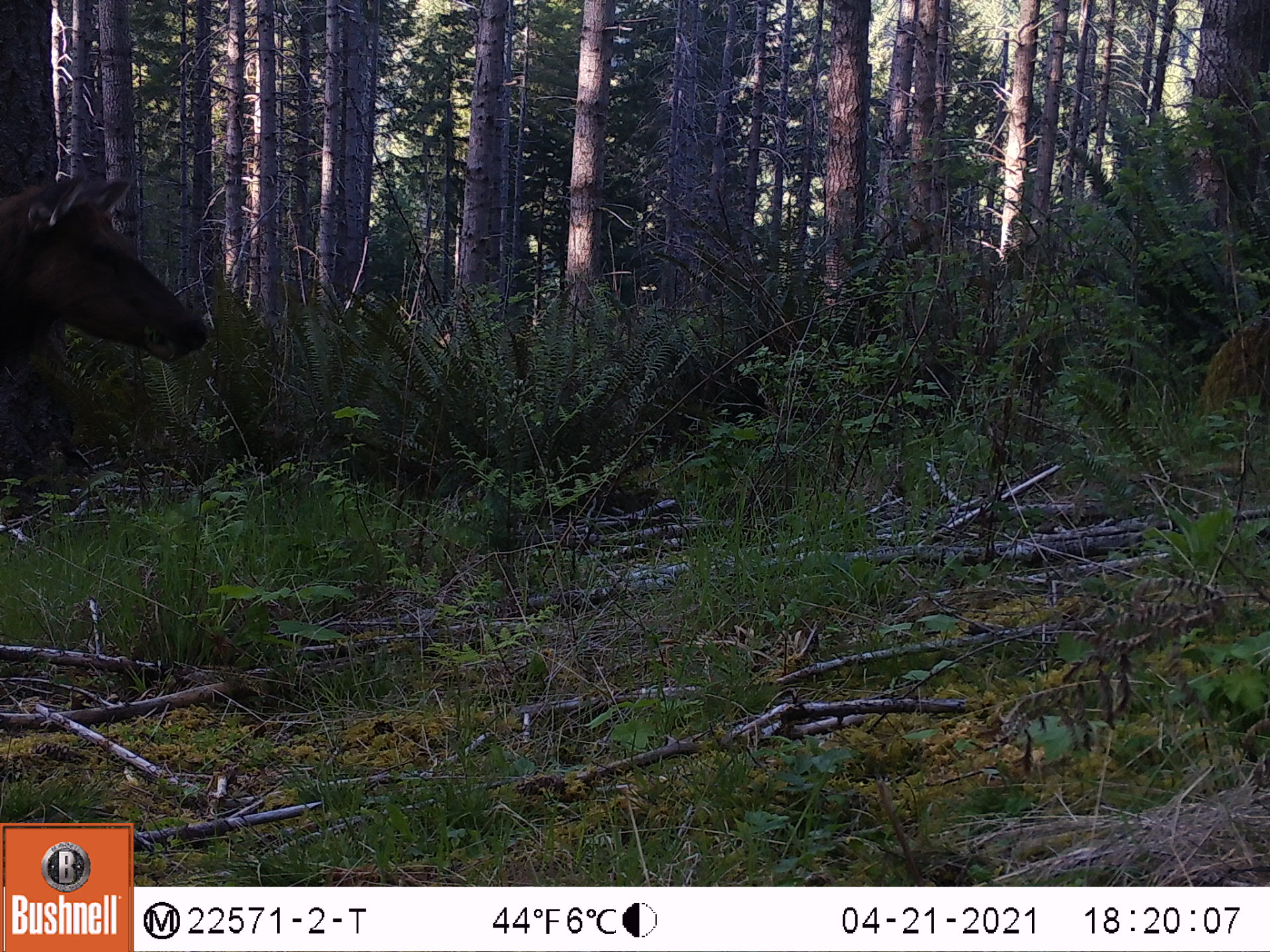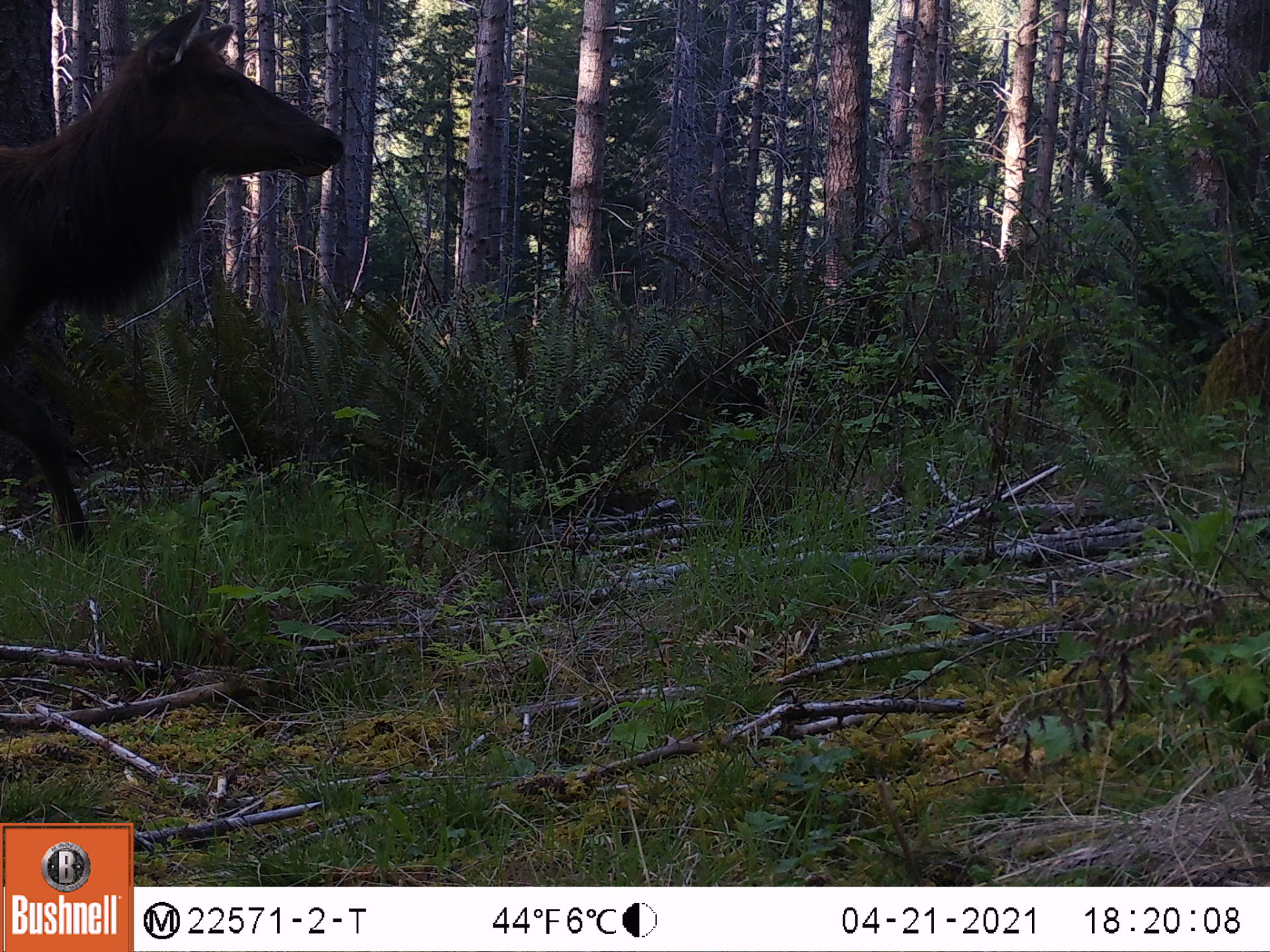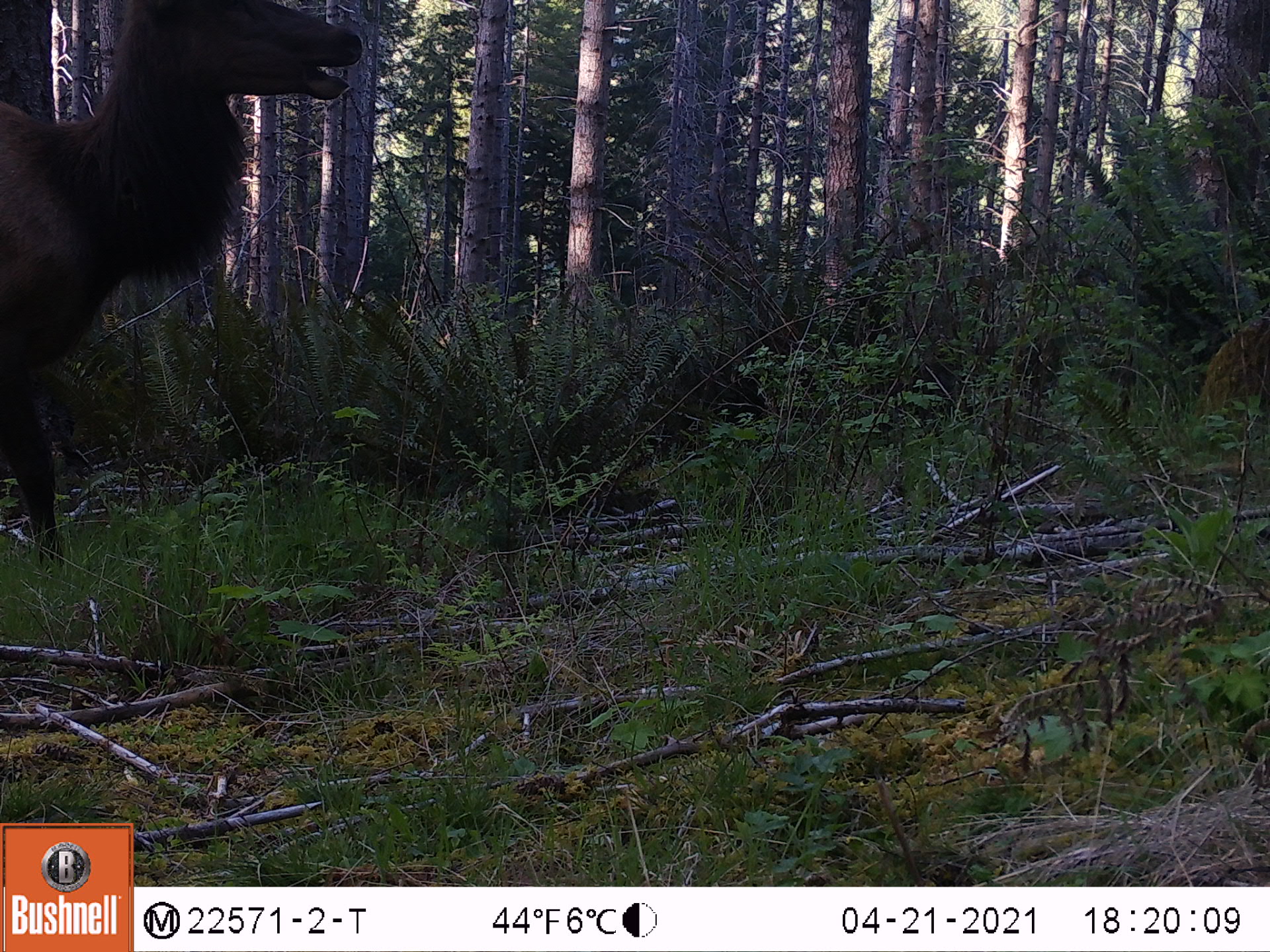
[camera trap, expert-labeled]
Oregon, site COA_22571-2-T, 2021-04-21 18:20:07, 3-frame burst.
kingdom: Animalia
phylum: Chordata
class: Mammalia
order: Artiodactyla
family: Cervidae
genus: Cervus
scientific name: Cervus canadensis roosevelti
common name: roosevelt elk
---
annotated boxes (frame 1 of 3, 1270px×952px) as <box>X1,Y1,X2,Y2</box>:
roosevelt elk: <box>4,166,218,396</box>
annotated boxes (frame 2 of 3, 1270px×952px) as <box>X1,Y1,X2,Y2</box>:
roosevelt elk: <box>2,4,348,557</box>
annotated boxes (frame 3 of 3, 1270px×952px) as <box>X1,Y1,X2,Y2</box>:
roosevelt elk: <box>2,0,366,573</box>